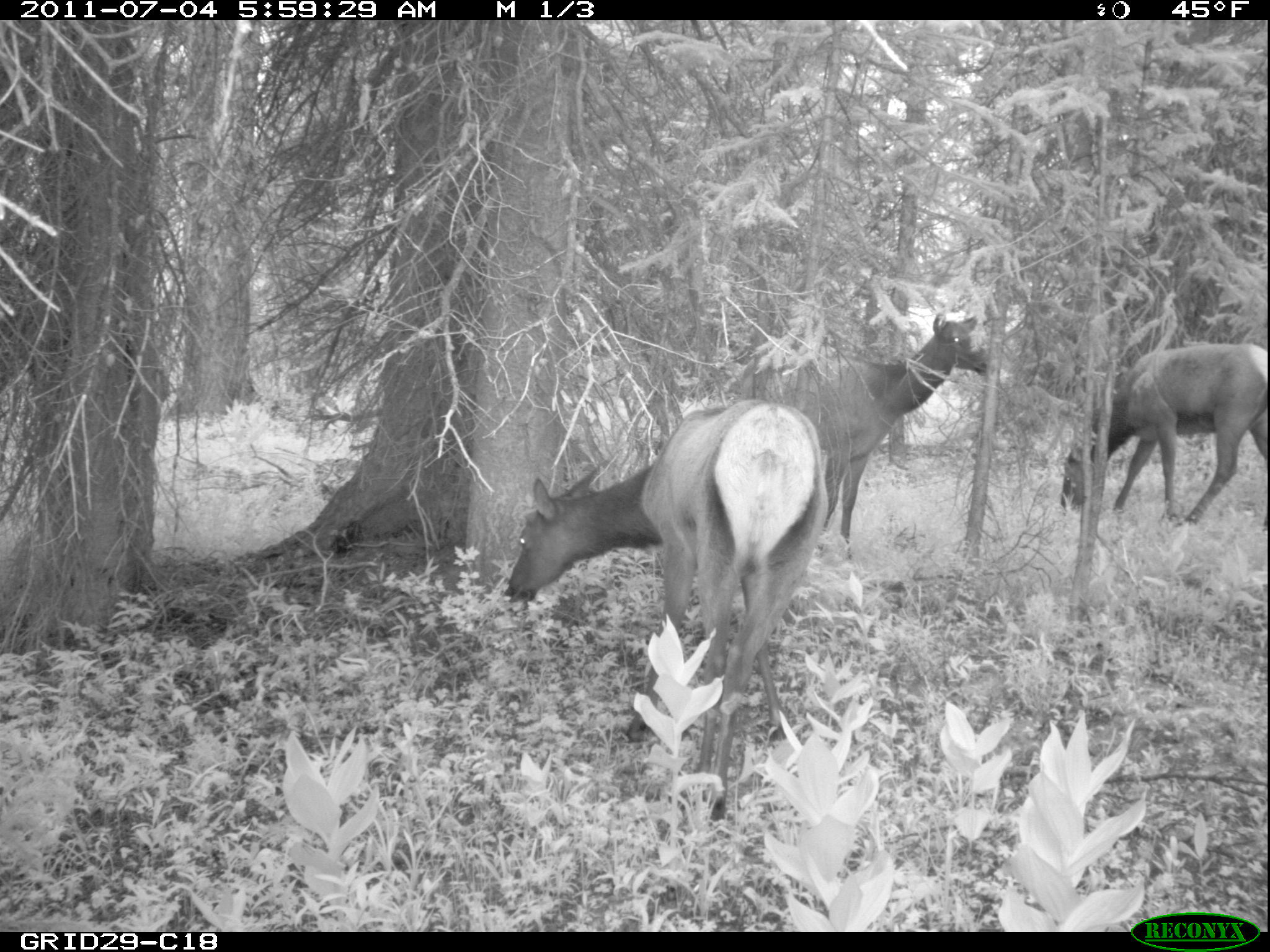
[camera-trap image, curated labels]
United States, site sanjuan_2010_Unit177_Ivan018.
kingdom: Animalia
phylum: Chordata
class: Mammalia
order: Artiodactyla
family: Cervidae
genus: Cervus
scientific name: Cervus elaphus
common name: red deer